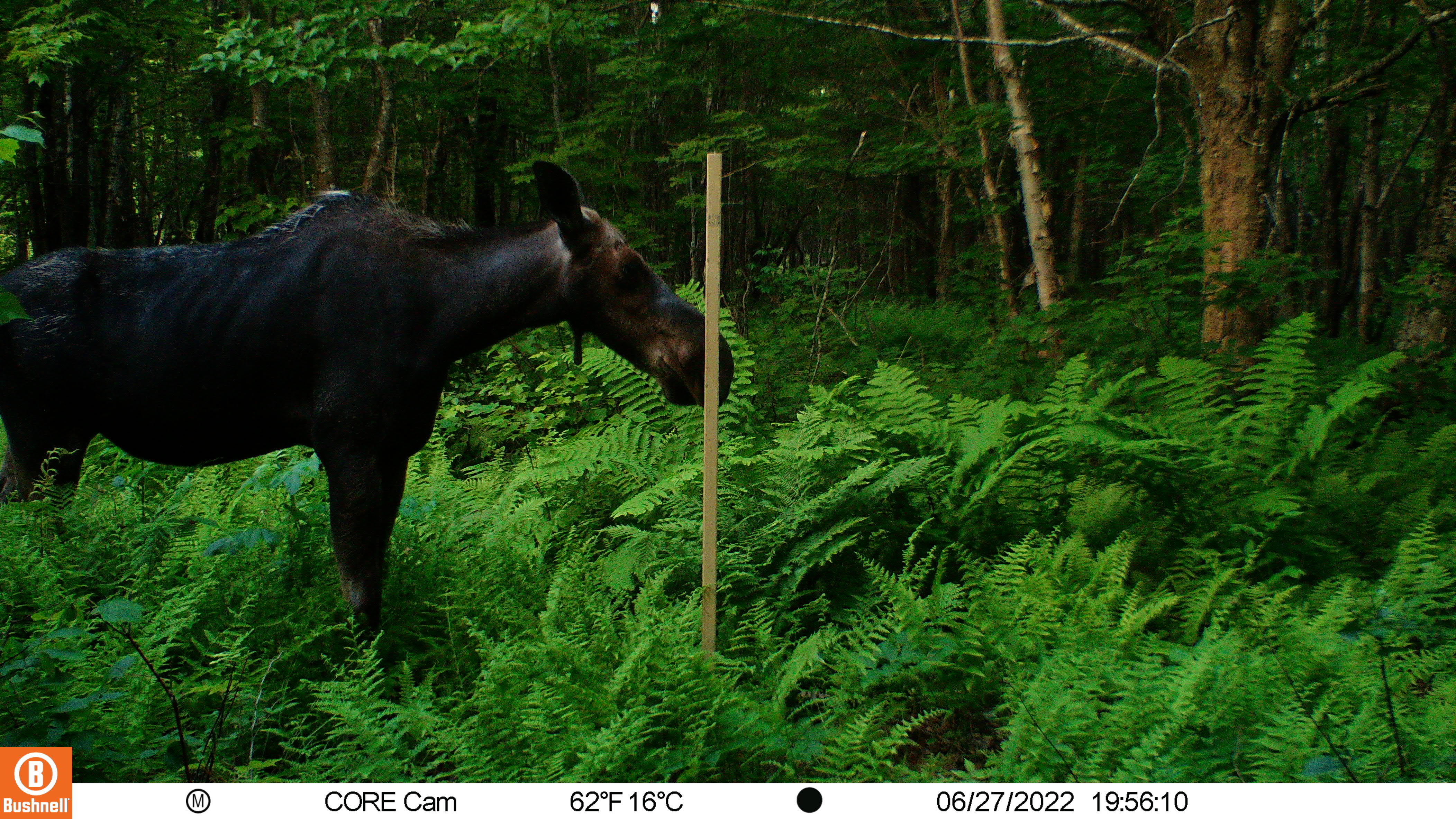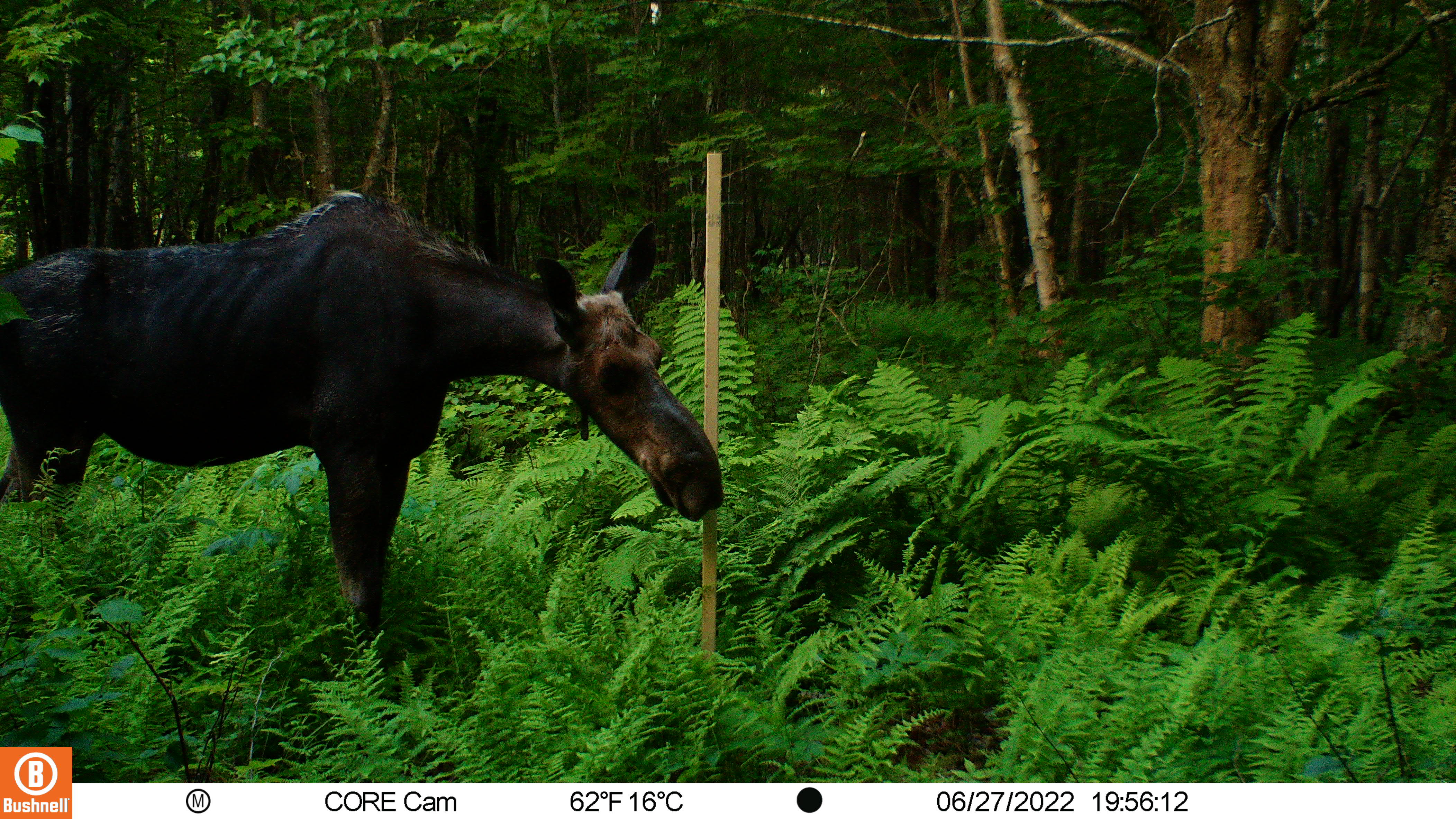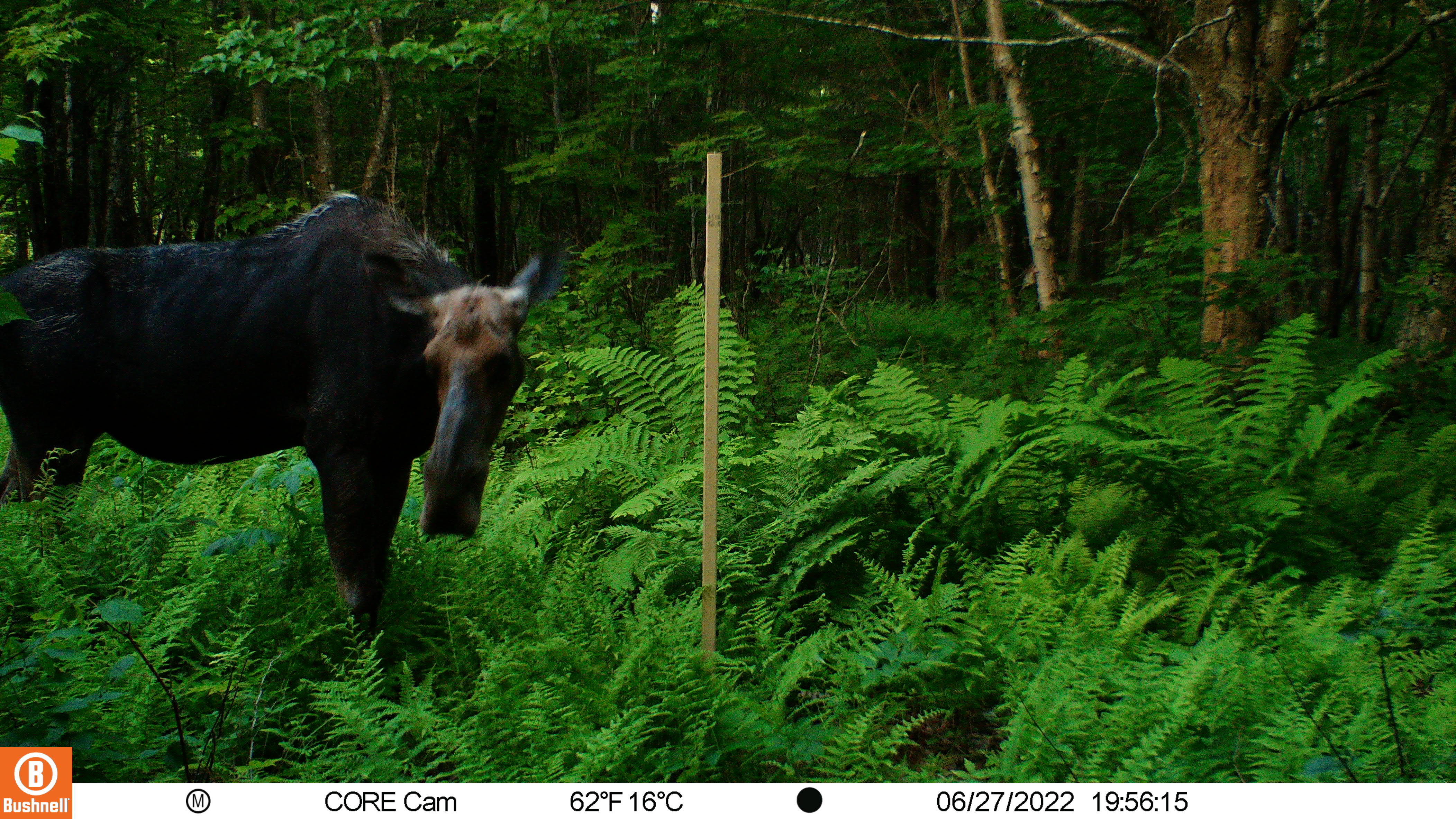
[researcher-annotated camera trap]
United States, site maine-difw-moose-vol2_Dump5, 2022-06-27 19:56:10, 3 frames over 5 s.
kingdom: Animalia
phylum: Chordata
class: Mammalia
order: Artiodactyla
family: Cervidae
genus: Alces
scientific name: Alces alces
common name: moose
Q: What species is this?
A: Moose (Alces alces).